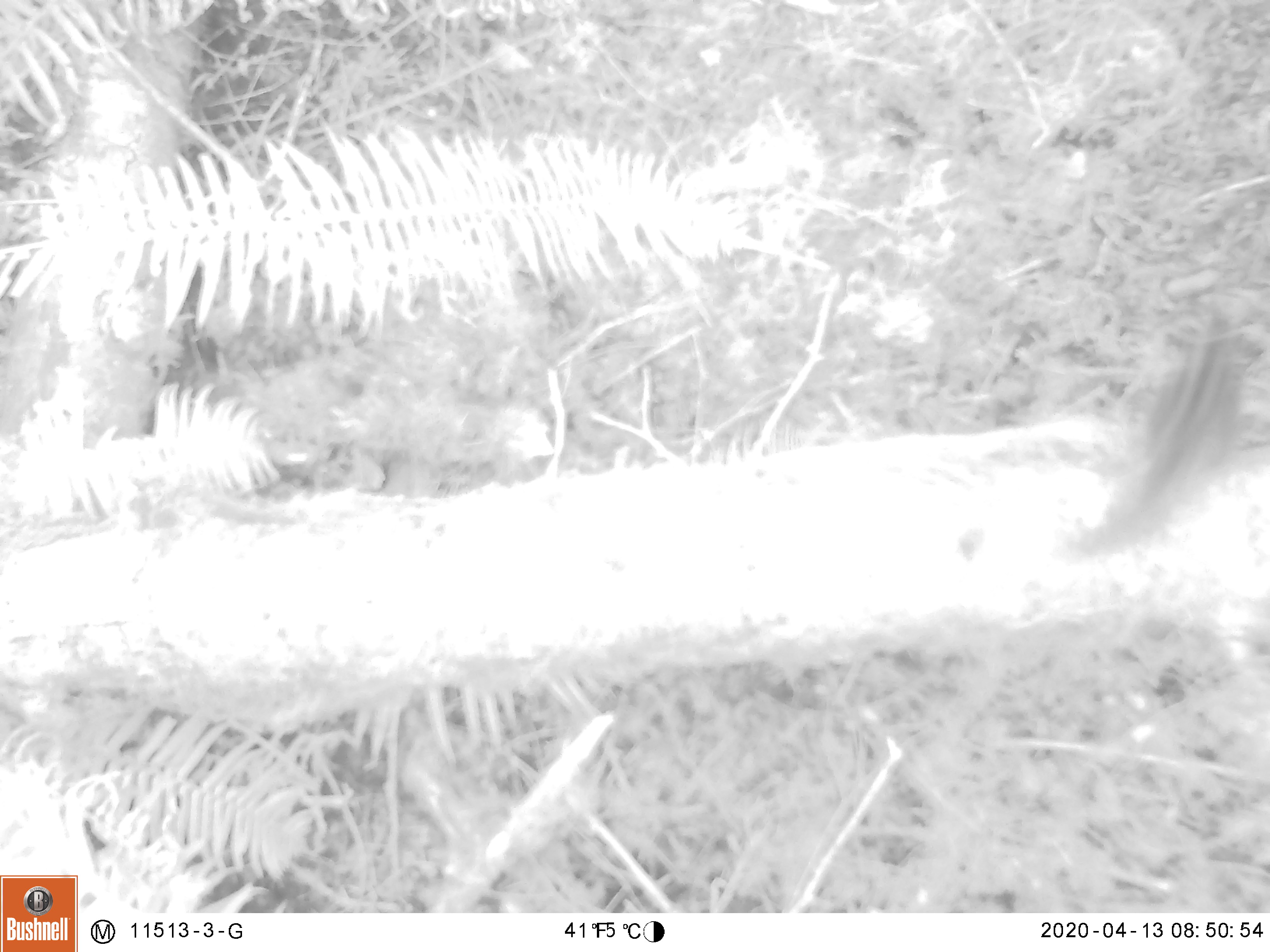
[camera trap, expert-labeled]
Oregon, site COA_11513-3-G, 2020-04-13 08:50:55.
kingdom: Animalia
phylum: Chordata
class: Mammalia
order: Rodentia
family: Sciuridae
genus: Neotamias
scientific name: Neotamias townsendii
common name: townsend's chipmunk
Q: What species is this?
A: Townsend's chipmunk (Neotamias townsendii).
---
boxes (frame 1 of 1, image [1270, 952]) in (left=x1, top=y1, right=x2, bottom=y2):
townsend's chipmunk: (left=1066, top=316, right=1253, bottom=557)